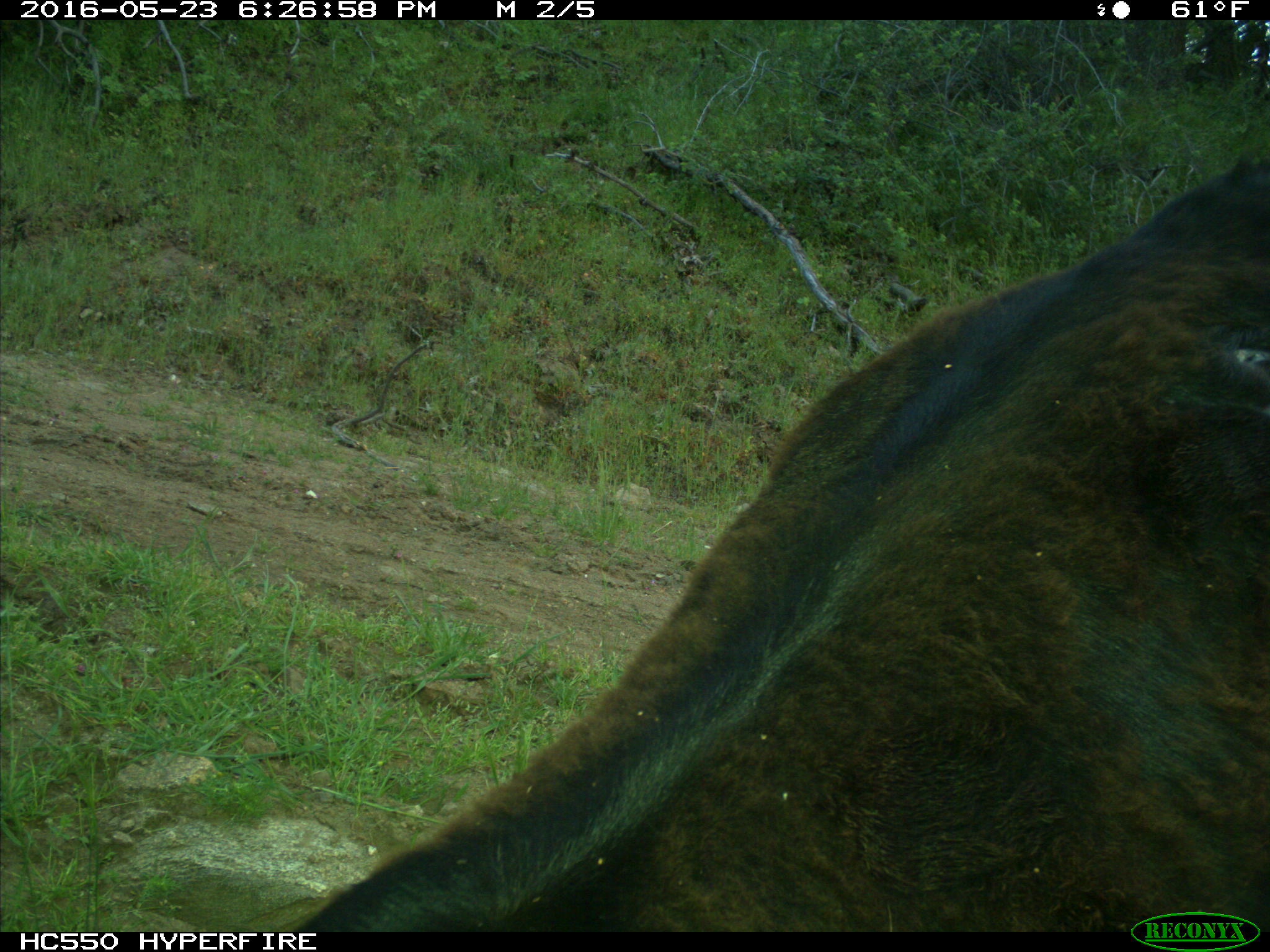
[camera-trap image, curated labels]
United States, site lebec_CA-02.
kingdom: Animalia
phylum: Chordata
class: Mammalia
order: Artiodactyla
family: Bovidae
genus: Bos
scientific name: Bos taurus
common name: domestic cow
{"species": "Bos taurus (domestic cow)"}